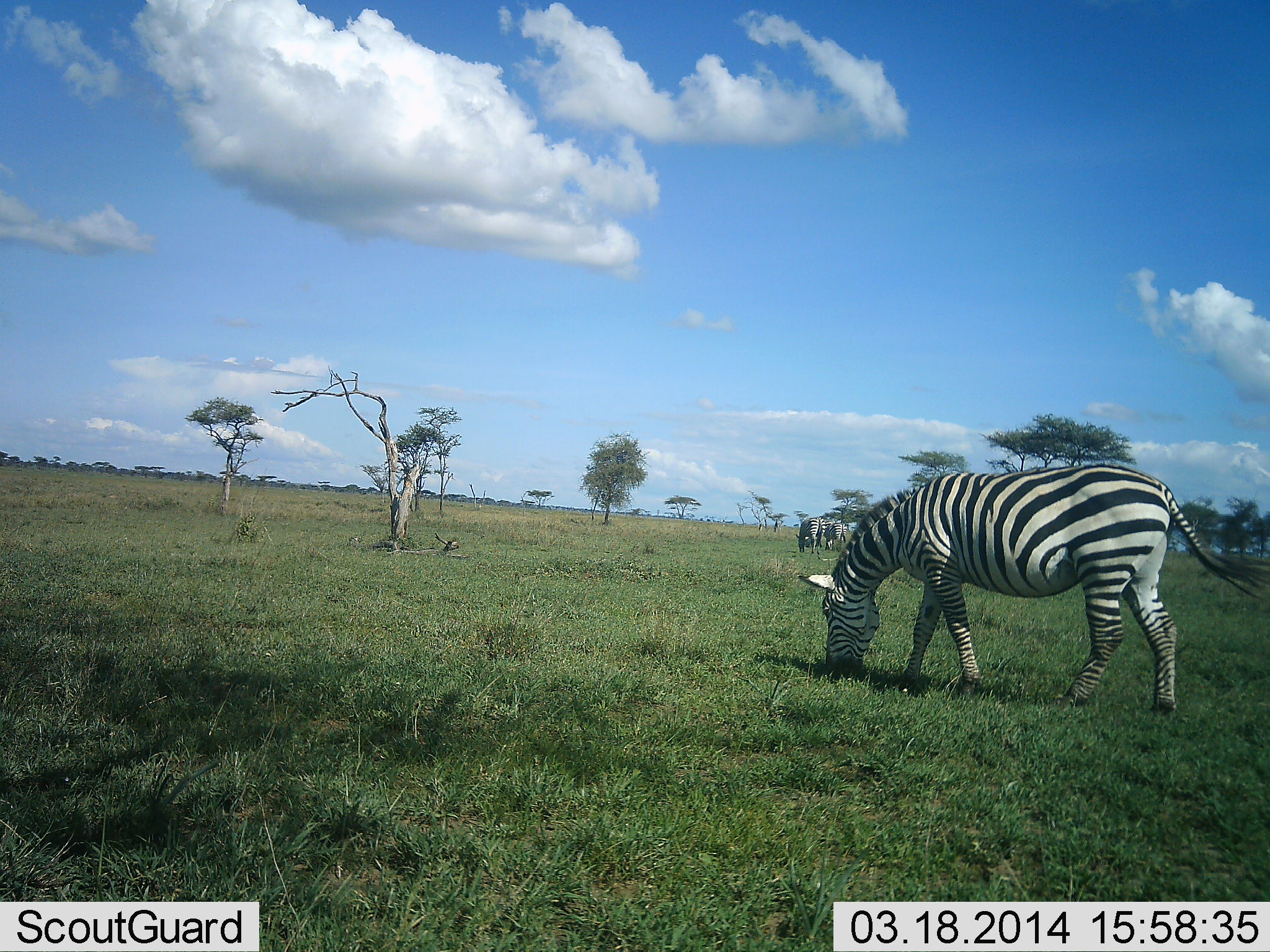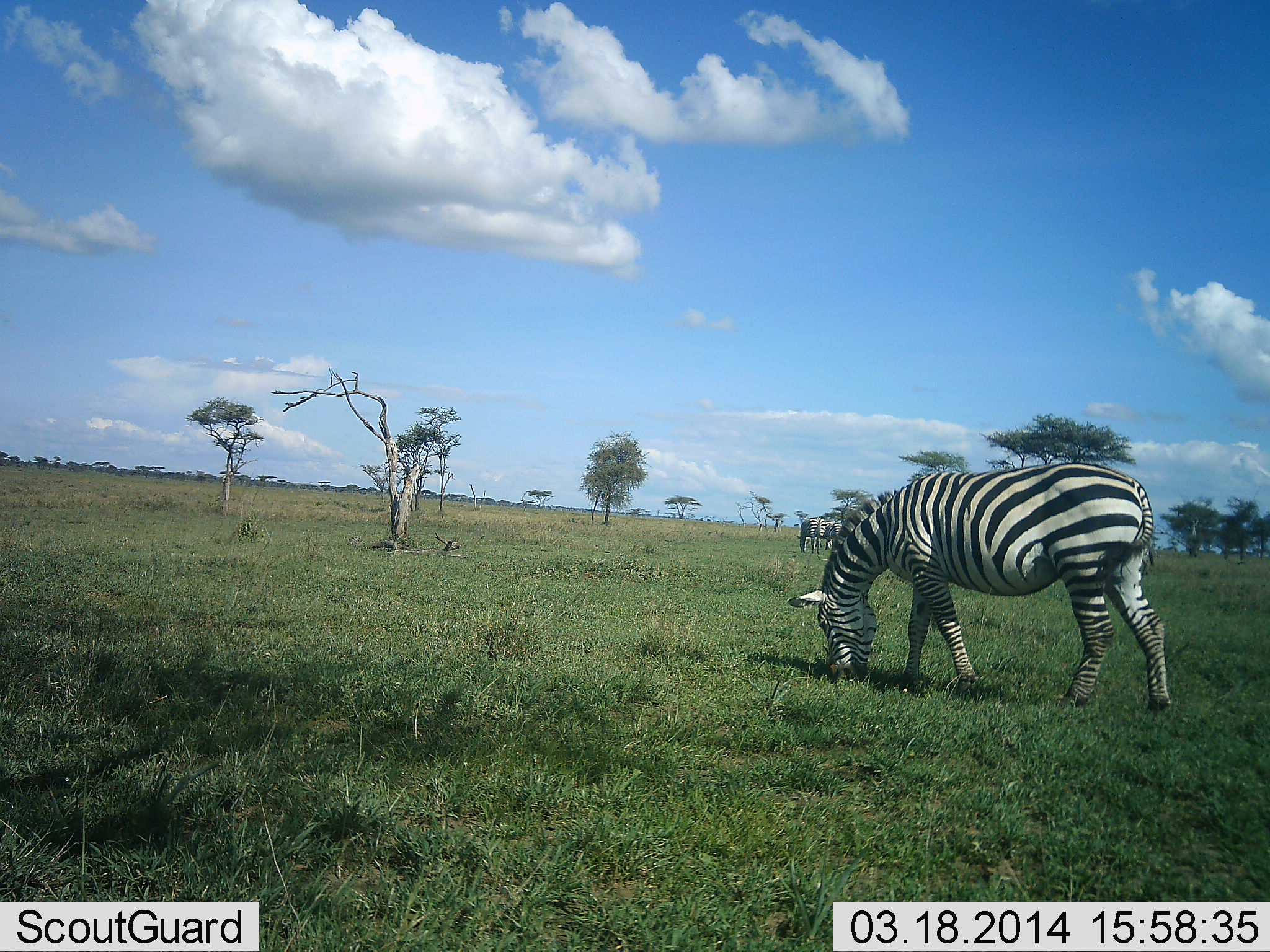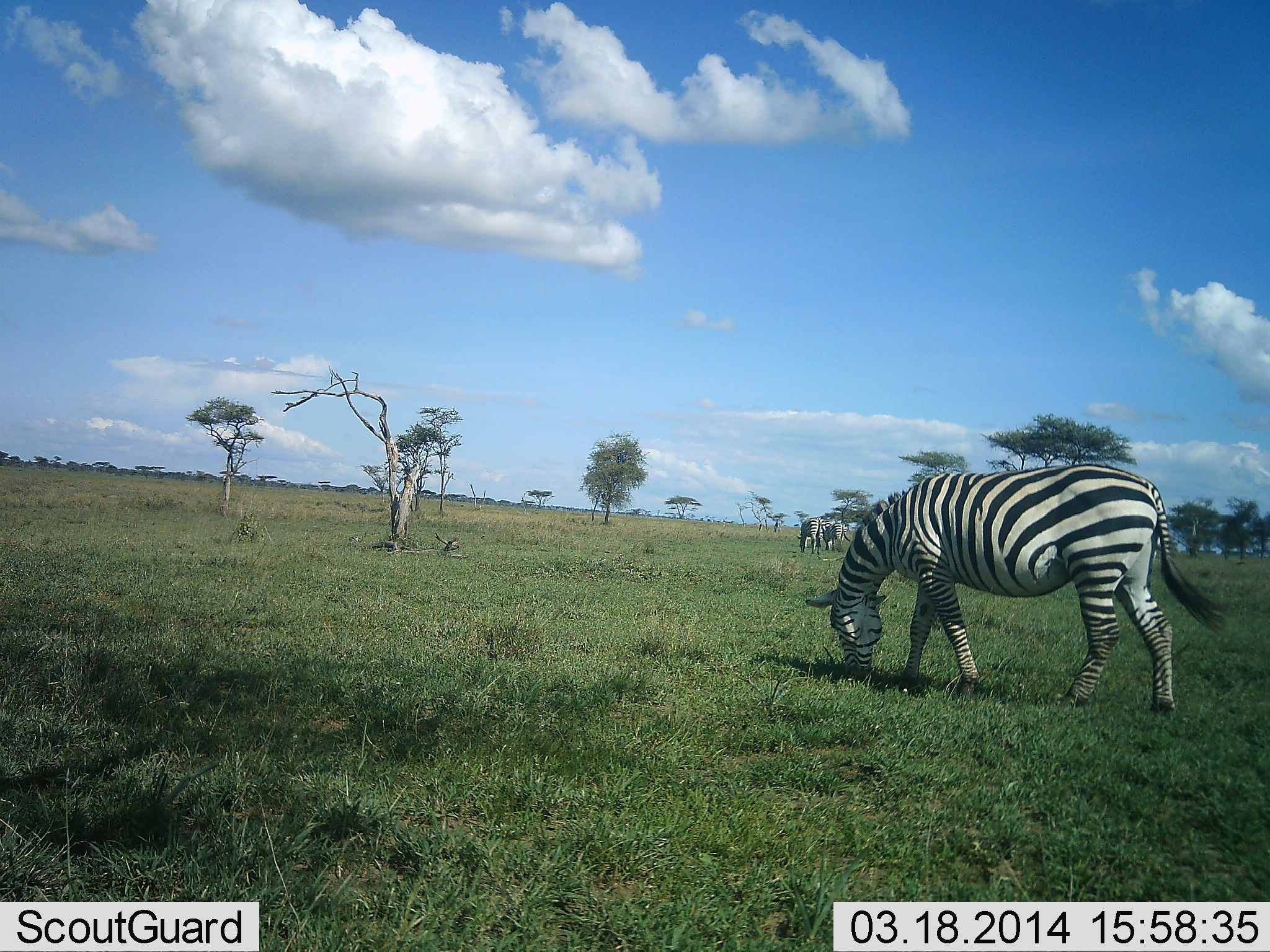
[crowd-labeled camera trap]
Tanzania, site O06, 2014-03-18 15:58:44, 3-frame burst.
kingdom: Animalia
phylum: Chordata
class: Mammalia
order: Perissodactyla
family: Equidae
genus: Equus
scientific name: Equus quagga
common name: plains zebra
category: zebra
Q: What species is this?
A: Zebra (plains zebra) (Equus quagga).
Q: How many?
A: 3.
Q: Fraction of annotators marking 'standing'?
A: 24%.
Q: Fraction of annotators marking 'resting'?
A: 0%.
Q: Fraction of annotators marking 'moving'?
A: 0%.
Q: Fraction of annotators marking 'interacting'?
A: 0%.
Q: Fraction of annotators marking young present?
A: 0%.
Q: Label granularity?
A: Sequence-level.